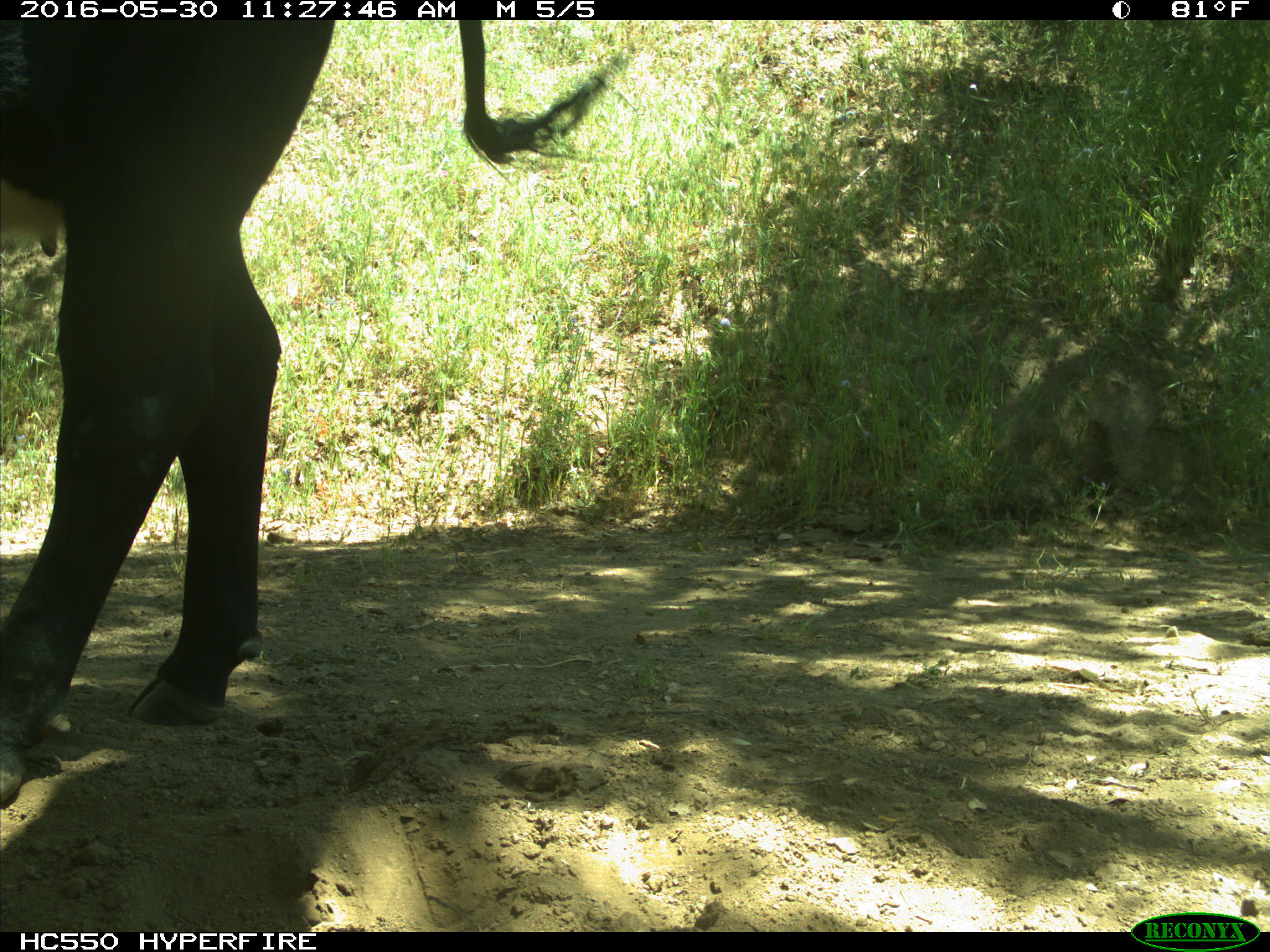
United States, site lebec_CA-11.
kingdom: Animalia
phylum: Chordata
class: Mammalia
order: Artiodactyla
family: Bovidae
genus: Bos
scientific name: Bos taurus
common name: domestic cow